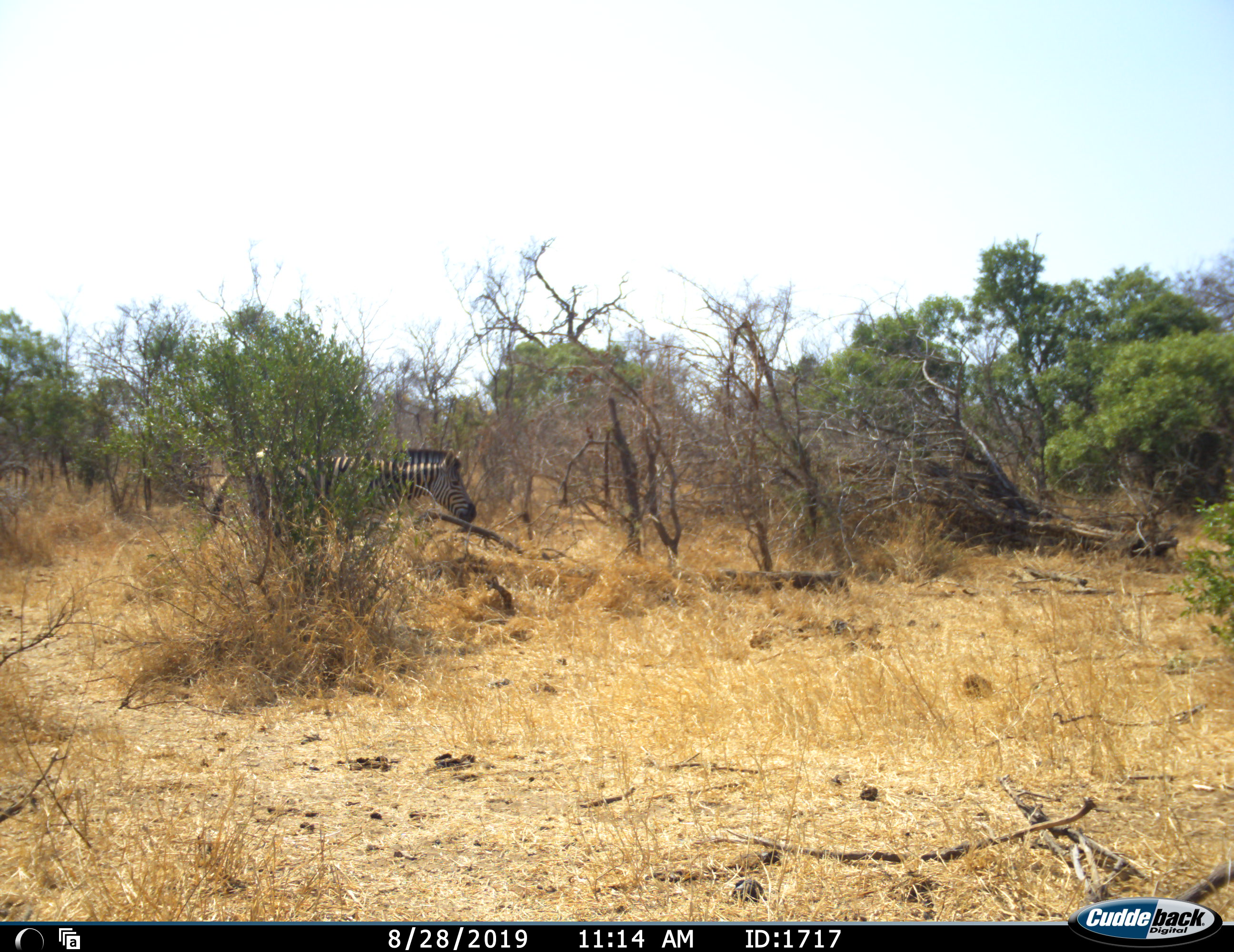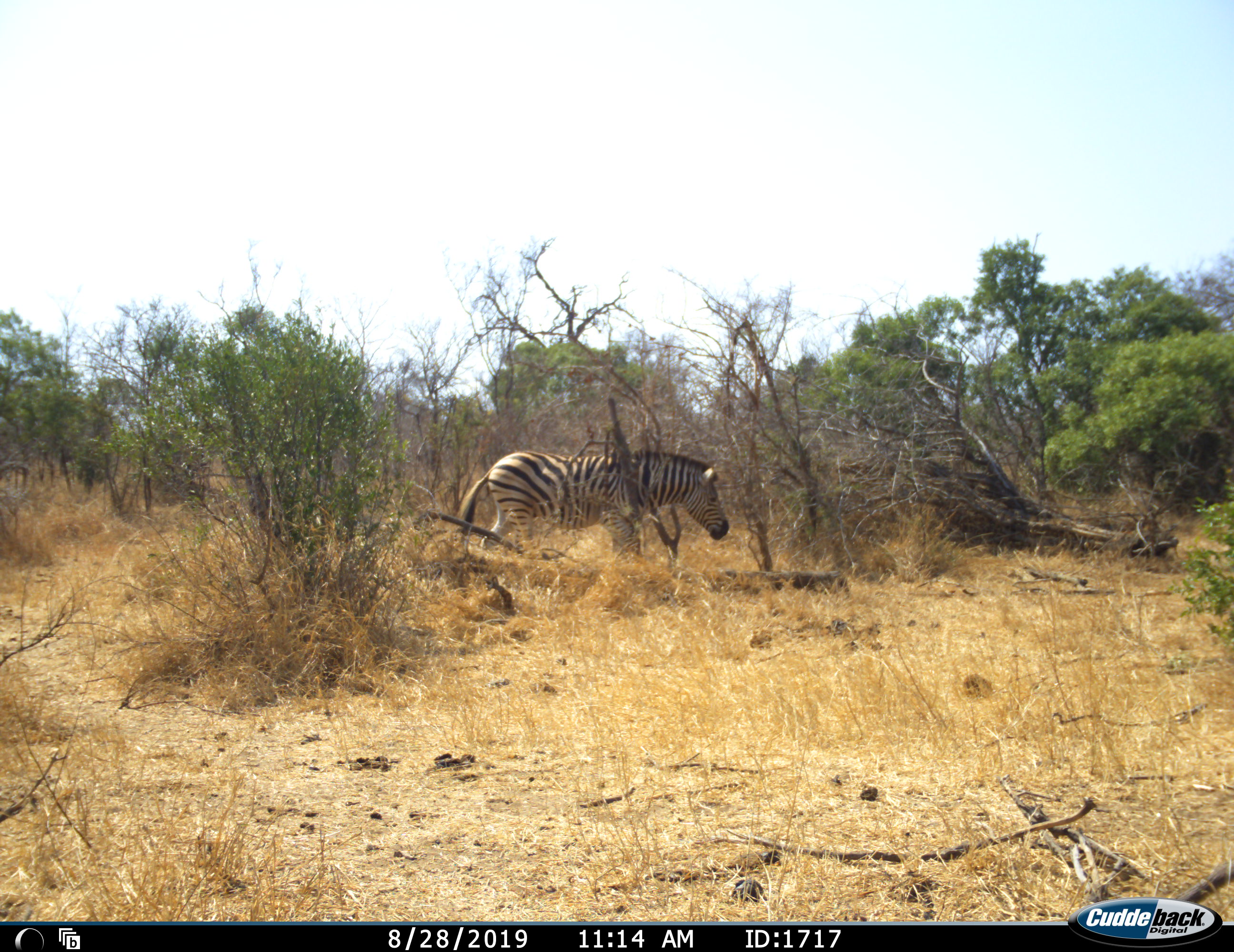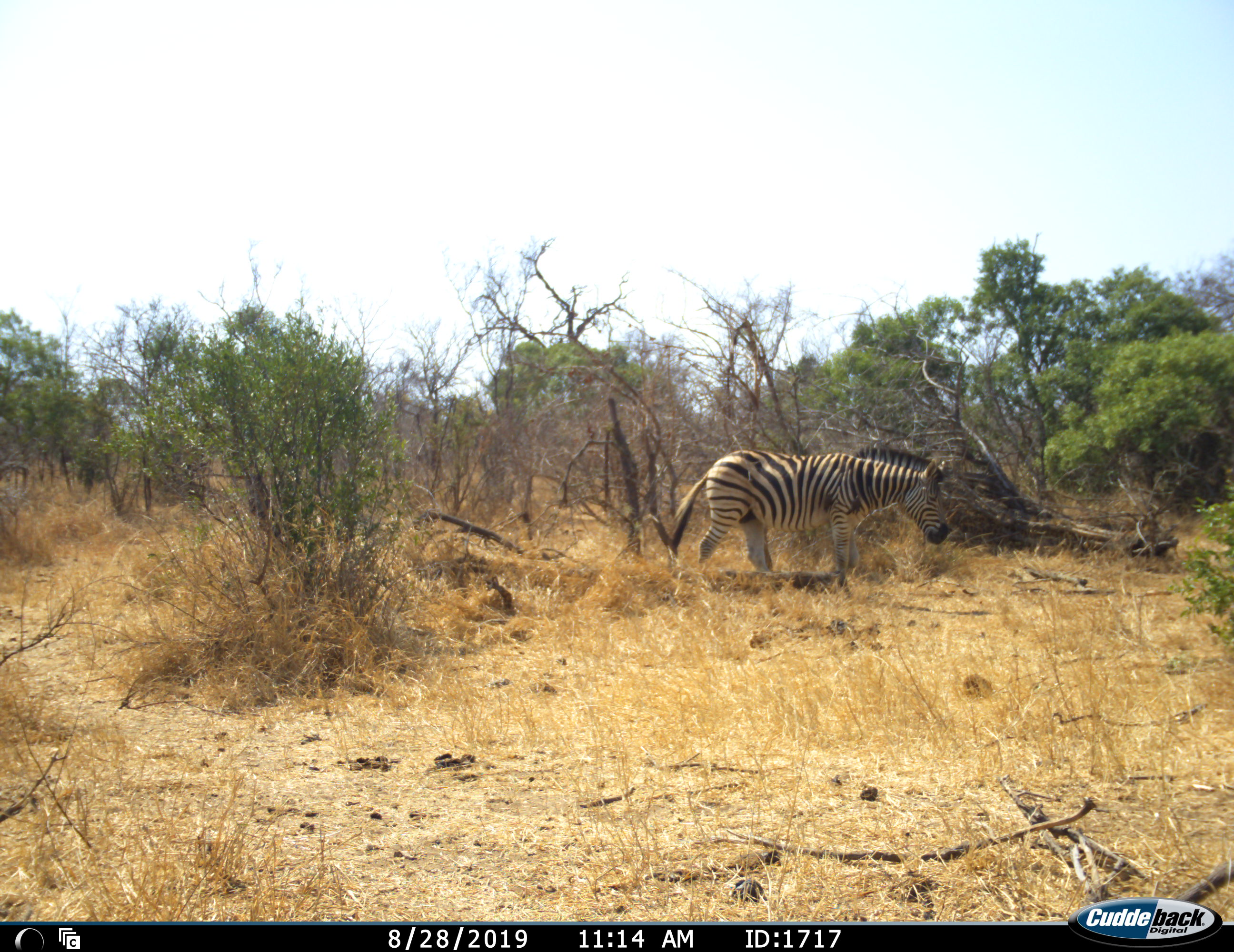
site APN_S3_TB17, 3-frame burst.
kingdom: Animalia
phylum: Chordata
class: Mammalia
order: Perissodactyla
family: Equidae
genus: Equus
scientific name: Equus quagga burchellii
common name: burchell's zebra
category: zebraburchells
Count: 1.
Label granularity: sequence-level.